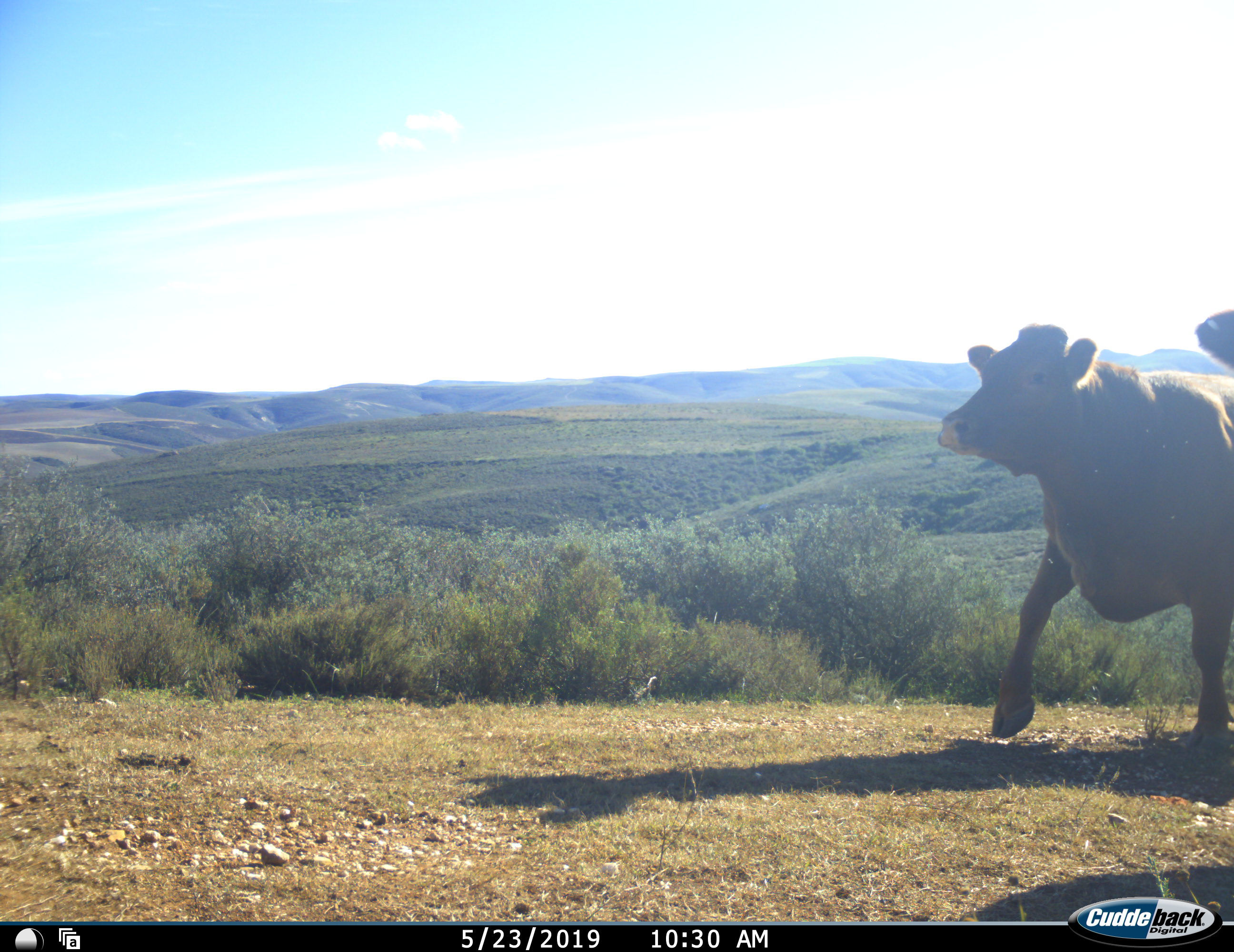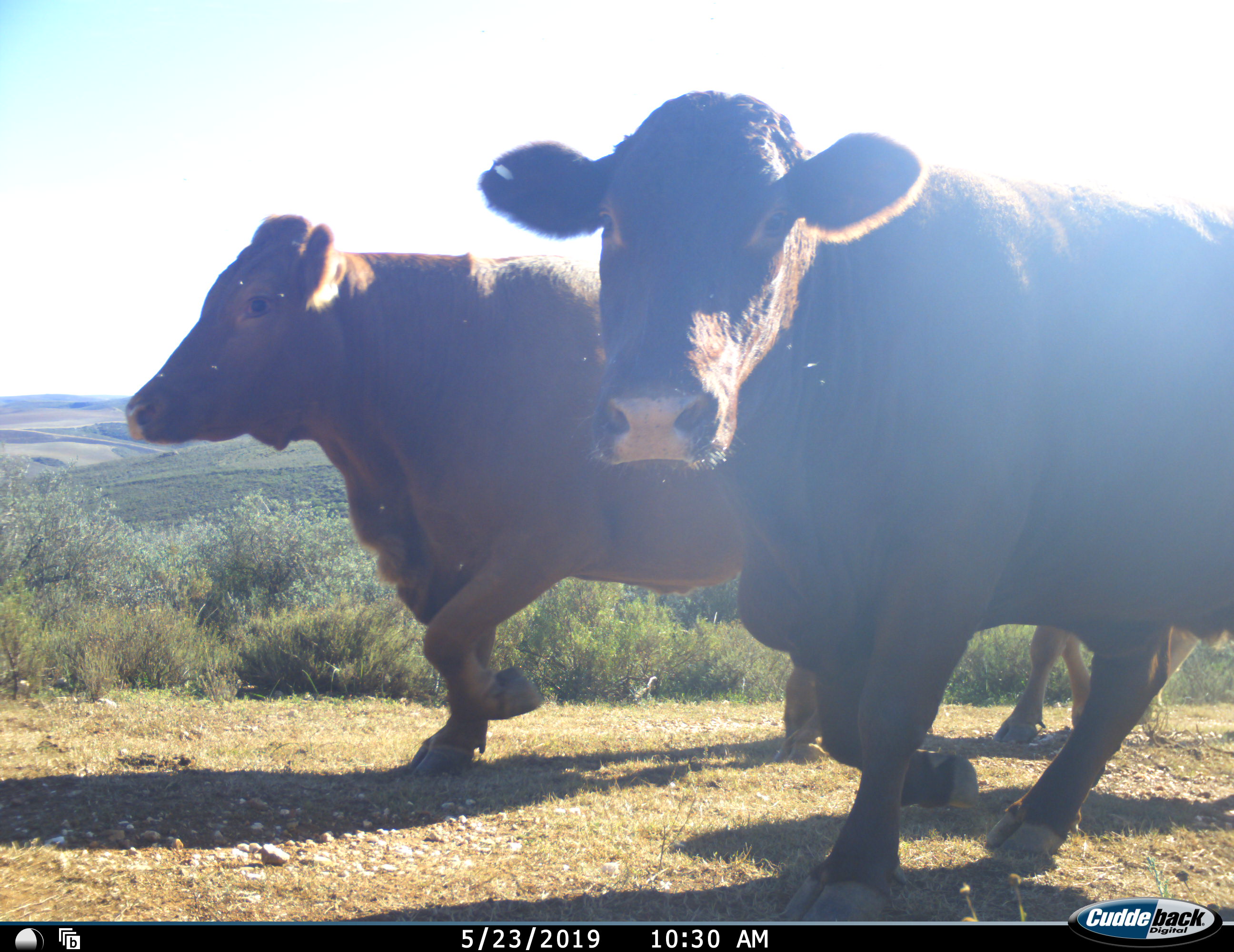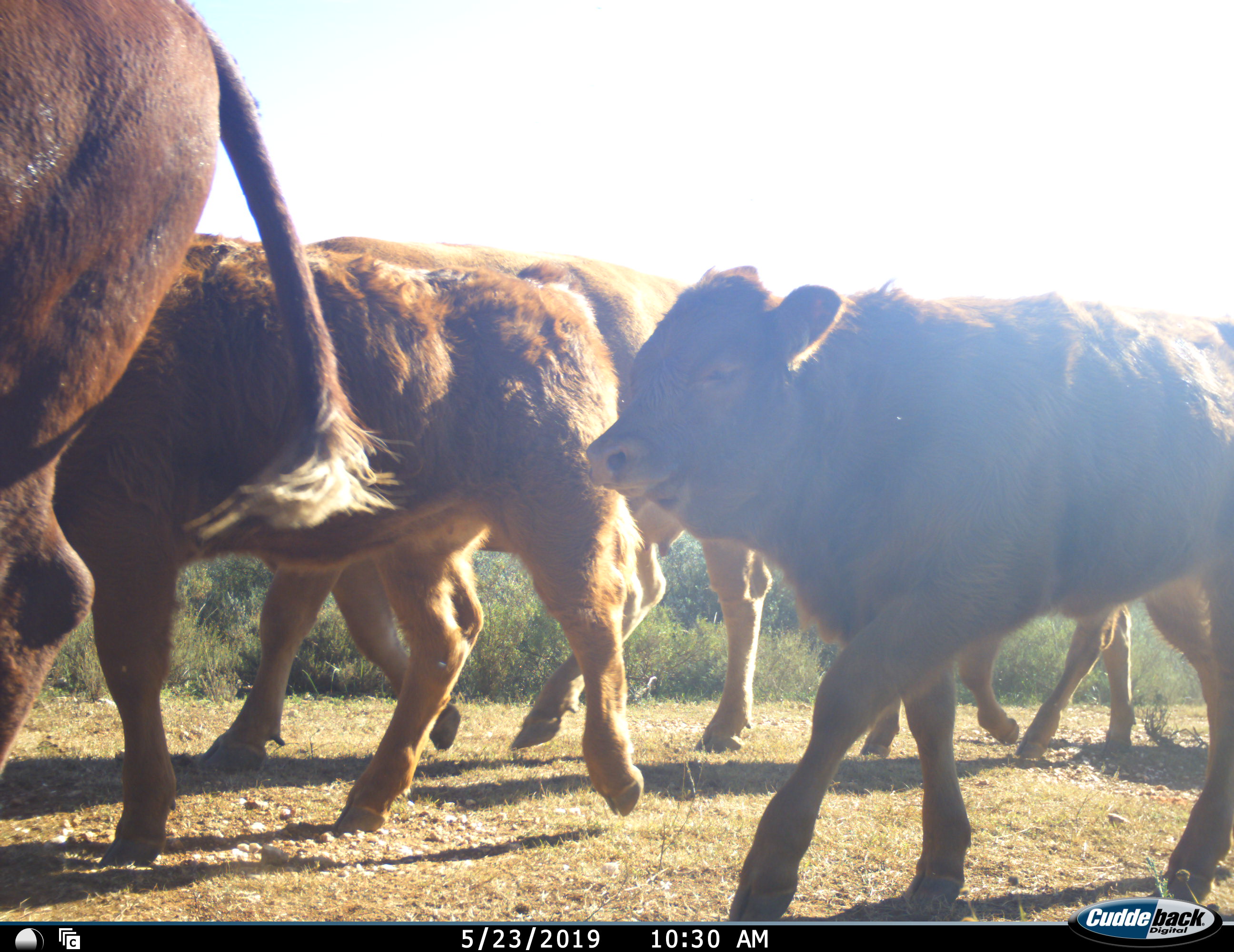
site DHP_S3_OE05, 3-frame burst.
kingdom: Animalia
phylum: Chordata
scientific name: Vertebrata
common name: domestic animal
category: domesticanimal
Domesticanimal (domestic animal) (Vertebrata), count 6. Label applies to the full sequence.